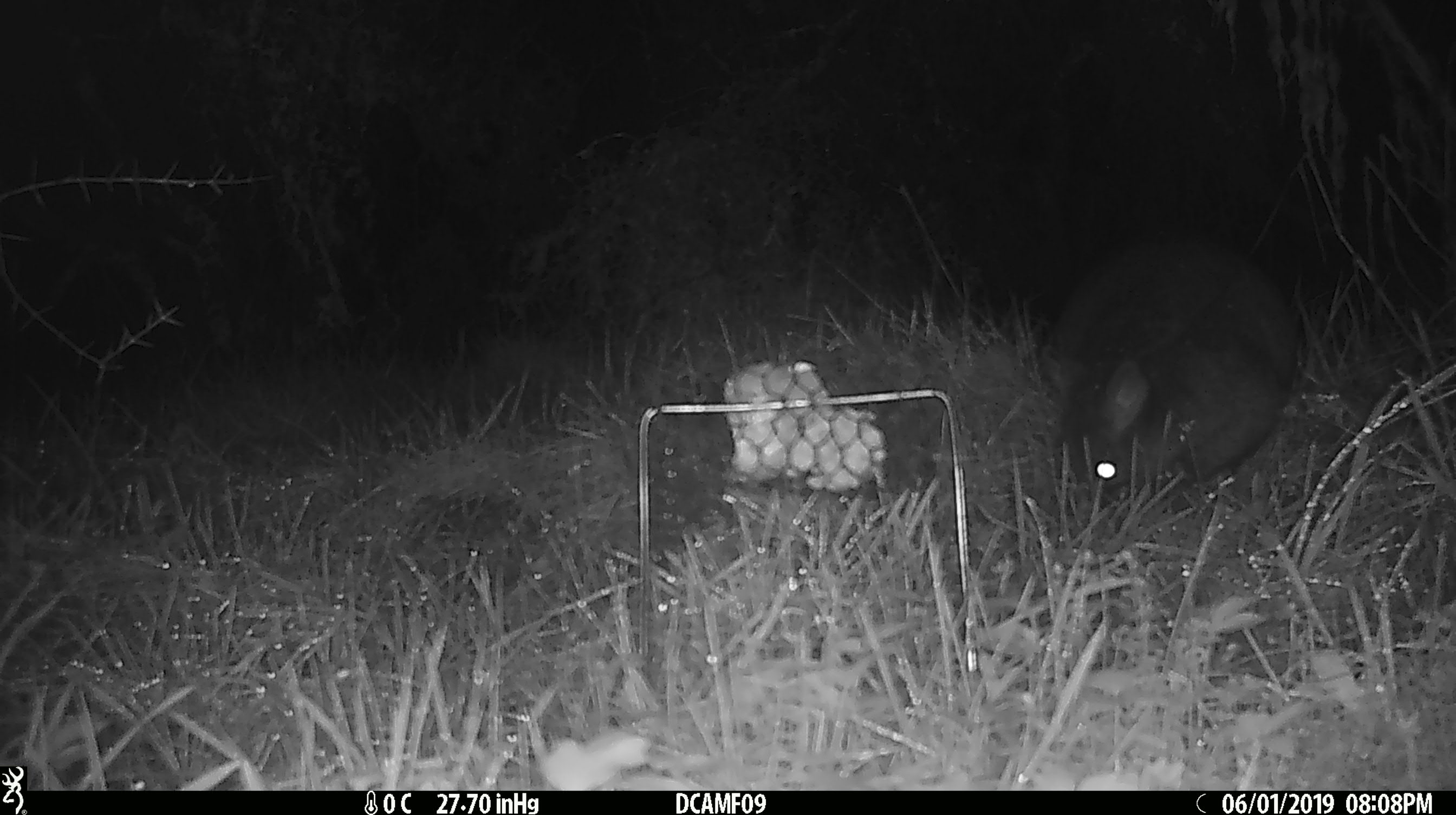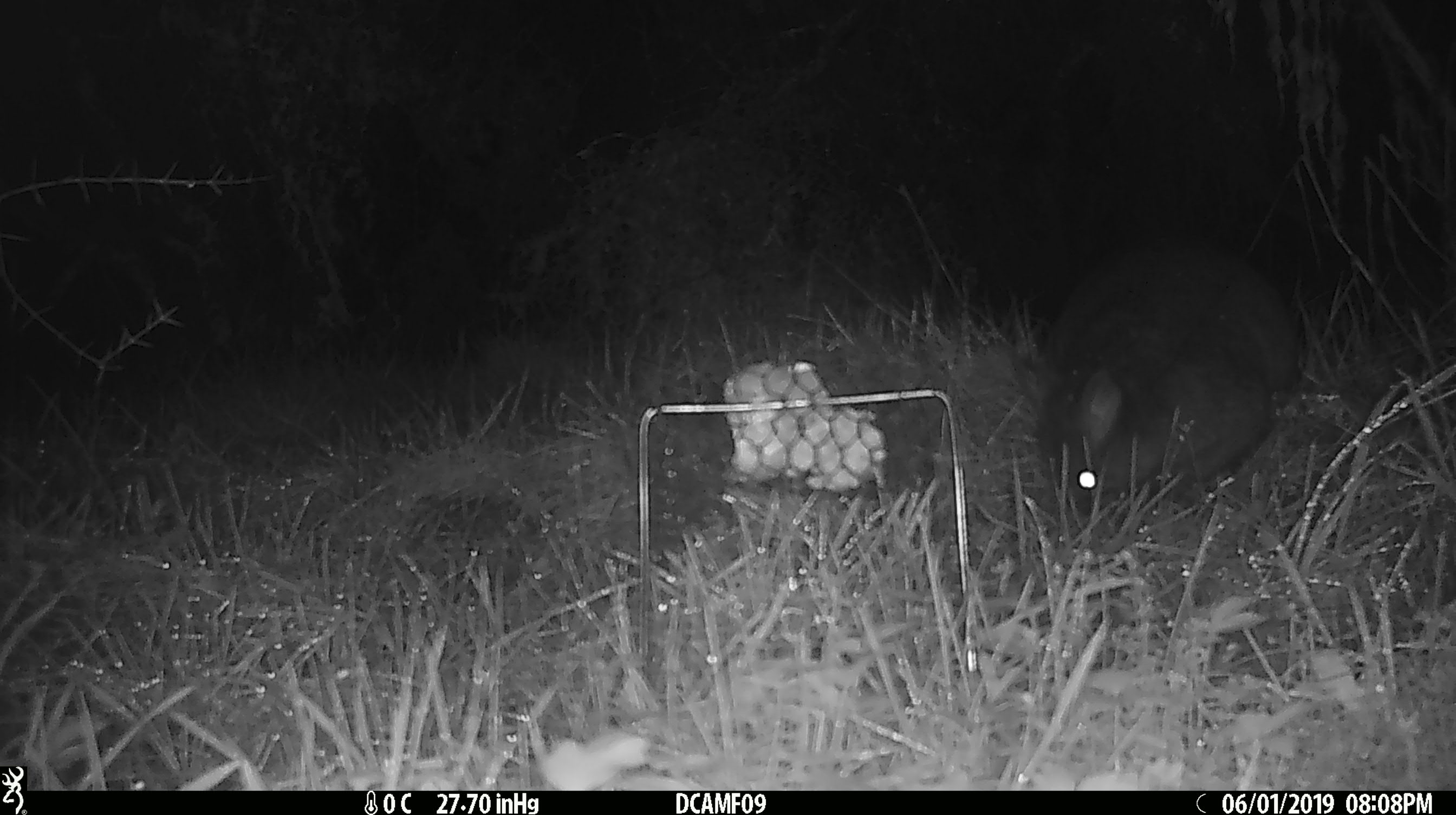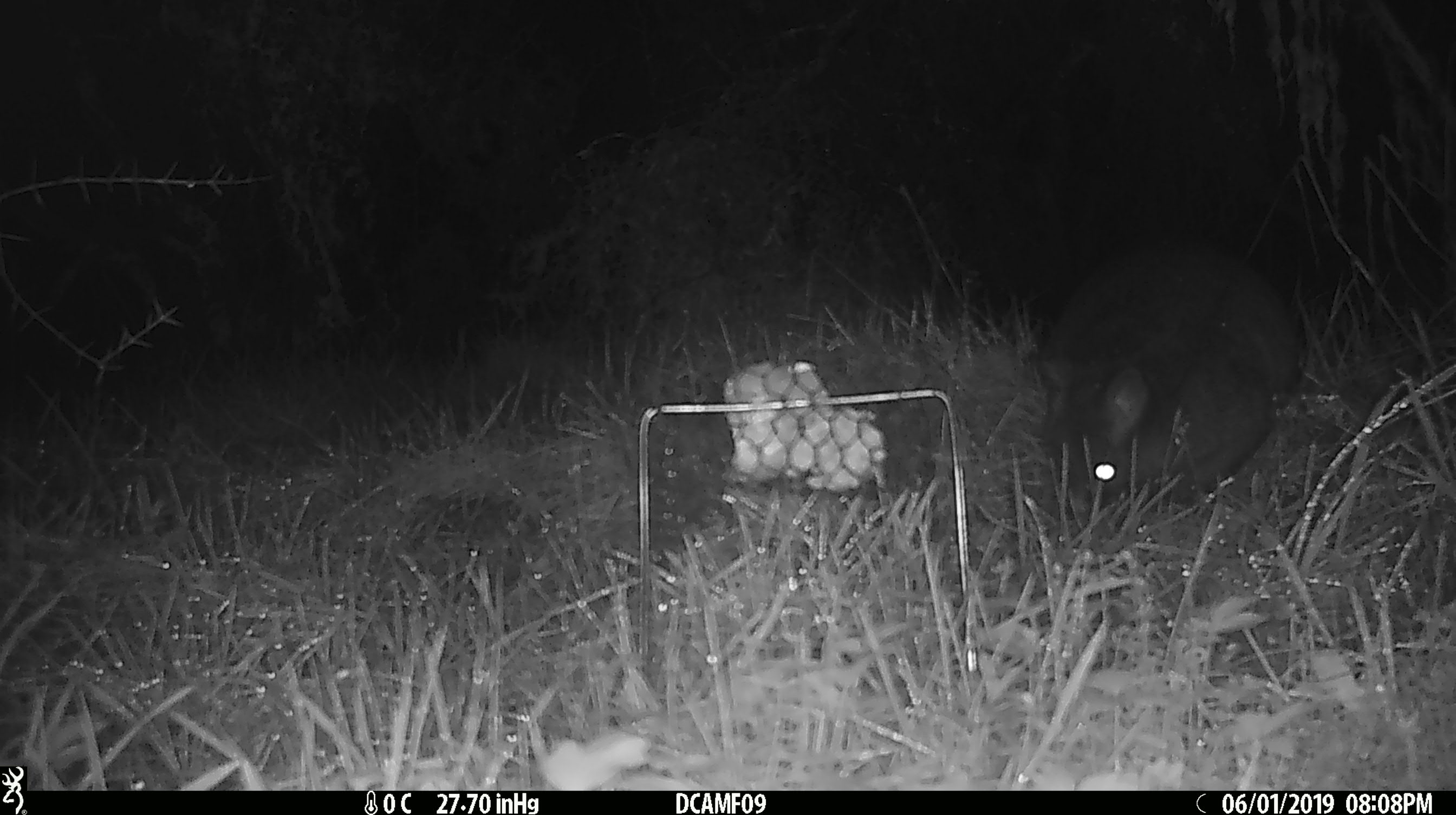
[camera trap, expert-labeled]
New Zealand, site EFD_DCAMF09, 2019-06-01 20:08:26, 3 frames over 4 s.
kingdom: Animalia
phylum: Chordata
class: Mammalia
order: Diprotodontia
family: Phalangeridae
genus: Trichosurus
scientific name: Trichosurus vulpecula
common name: common brushtail possum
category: possum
Possum (common brushtail possum) (Trichosurus vulpecula).